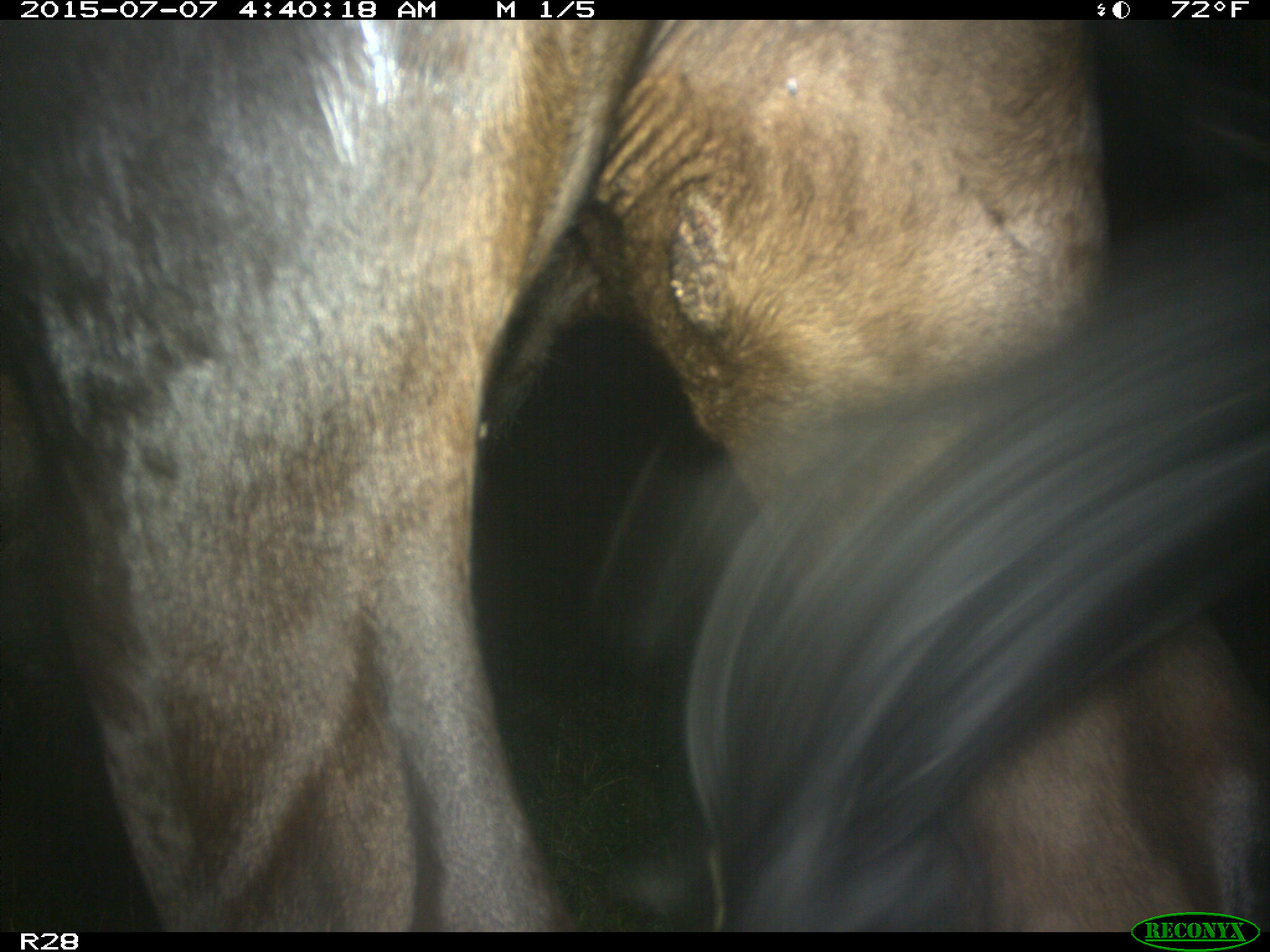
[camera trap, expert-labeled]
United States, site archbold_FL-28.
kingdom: Animalia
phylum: Chordata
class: Mammalia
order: Artiodactyla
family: Bovidae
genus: Bos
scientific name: Bos taurus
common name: domestic cow